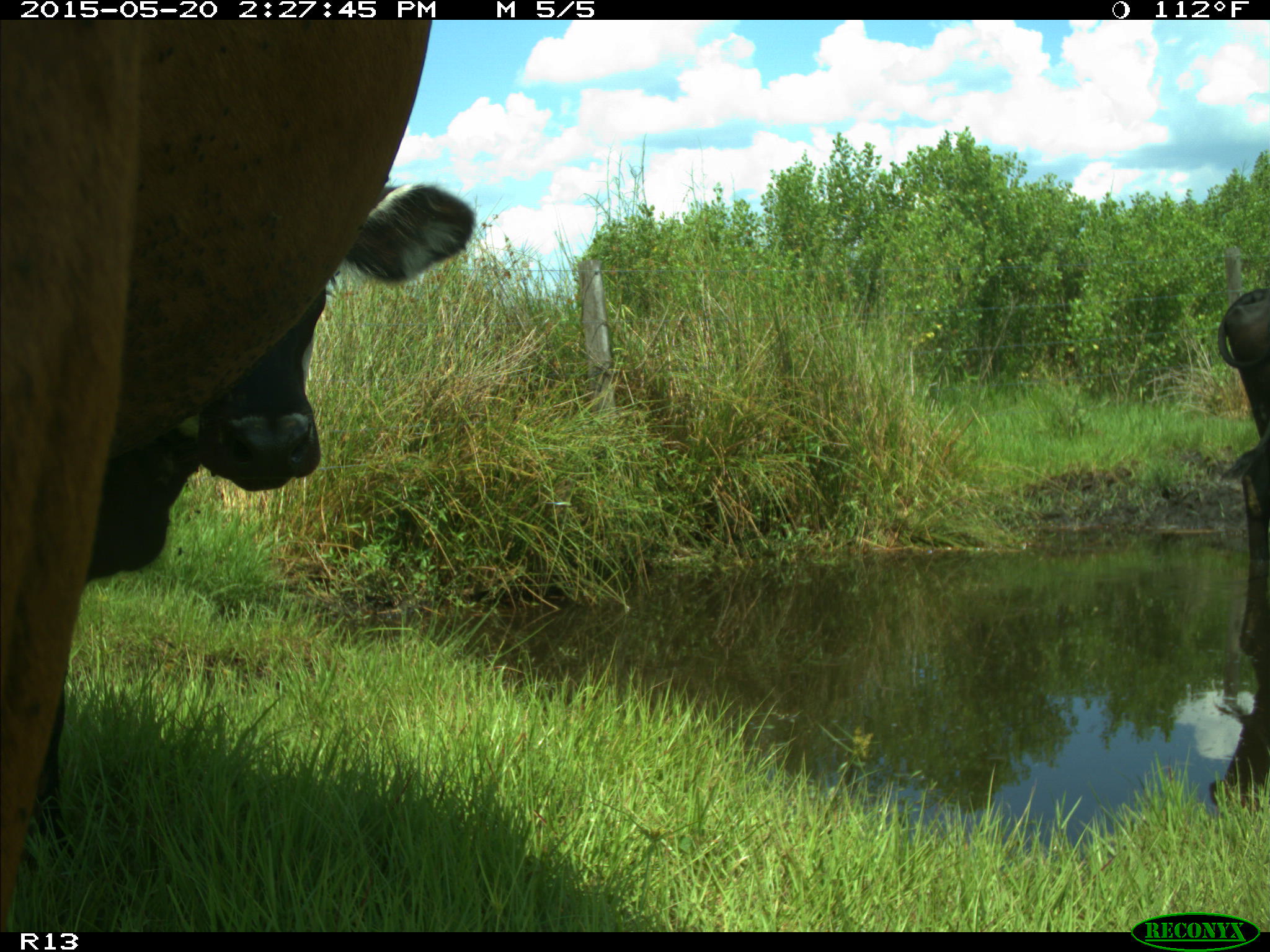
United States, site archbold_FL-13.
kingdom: Animalia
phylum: Chordata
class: Mammalia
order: Artiodactyla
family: Bovidae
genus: Bos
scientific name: Bos taurus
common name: domestic cow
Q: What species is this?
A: Bos taurus (domestic cow).